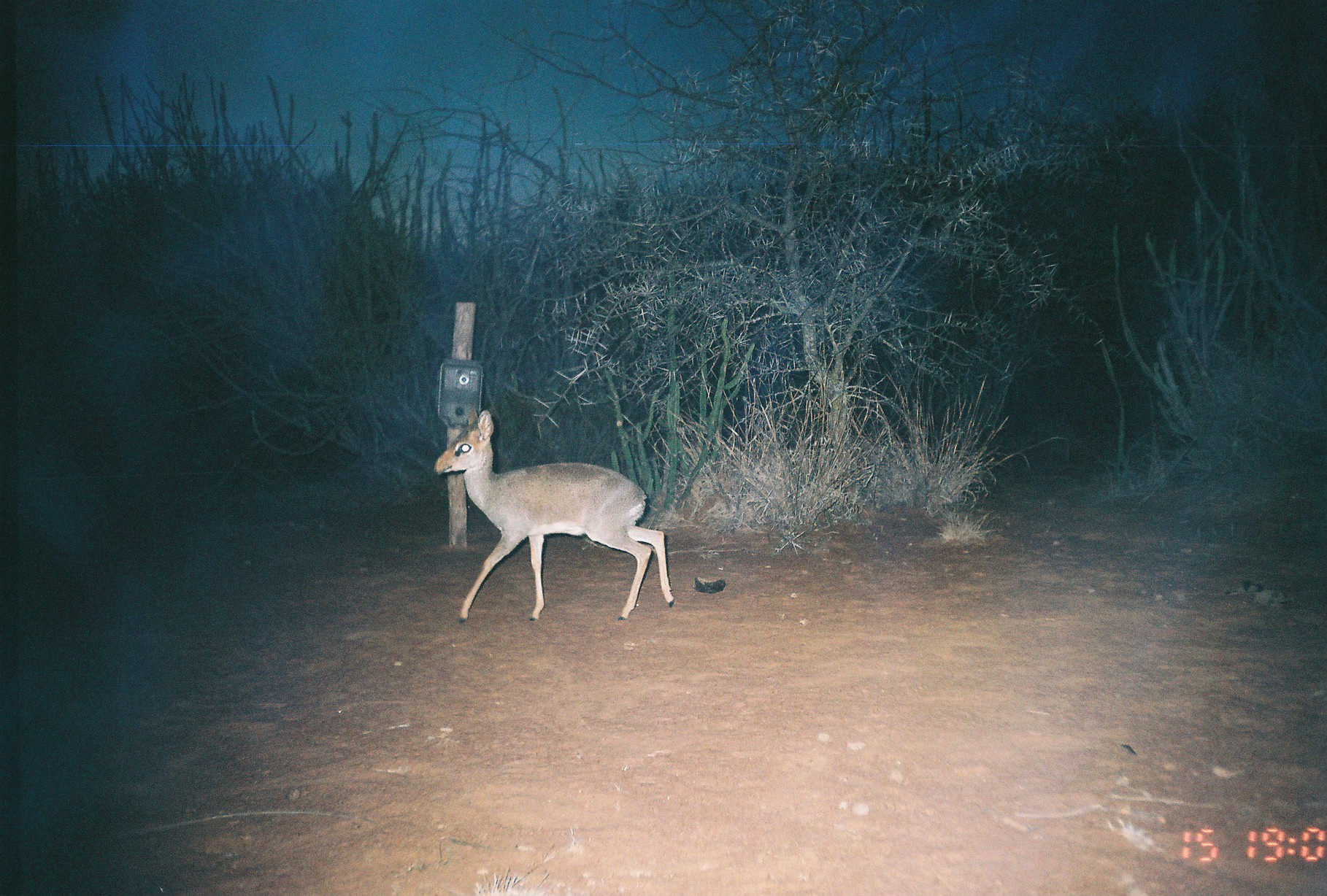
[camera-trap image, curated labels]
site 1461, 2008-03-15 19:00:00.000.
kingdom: Animalia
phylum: Chordata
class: Mammalia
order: Artiodactyla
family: Bovidae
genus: Madoqua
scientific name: Madoqua guentheri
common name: günther's dik-dik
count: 1